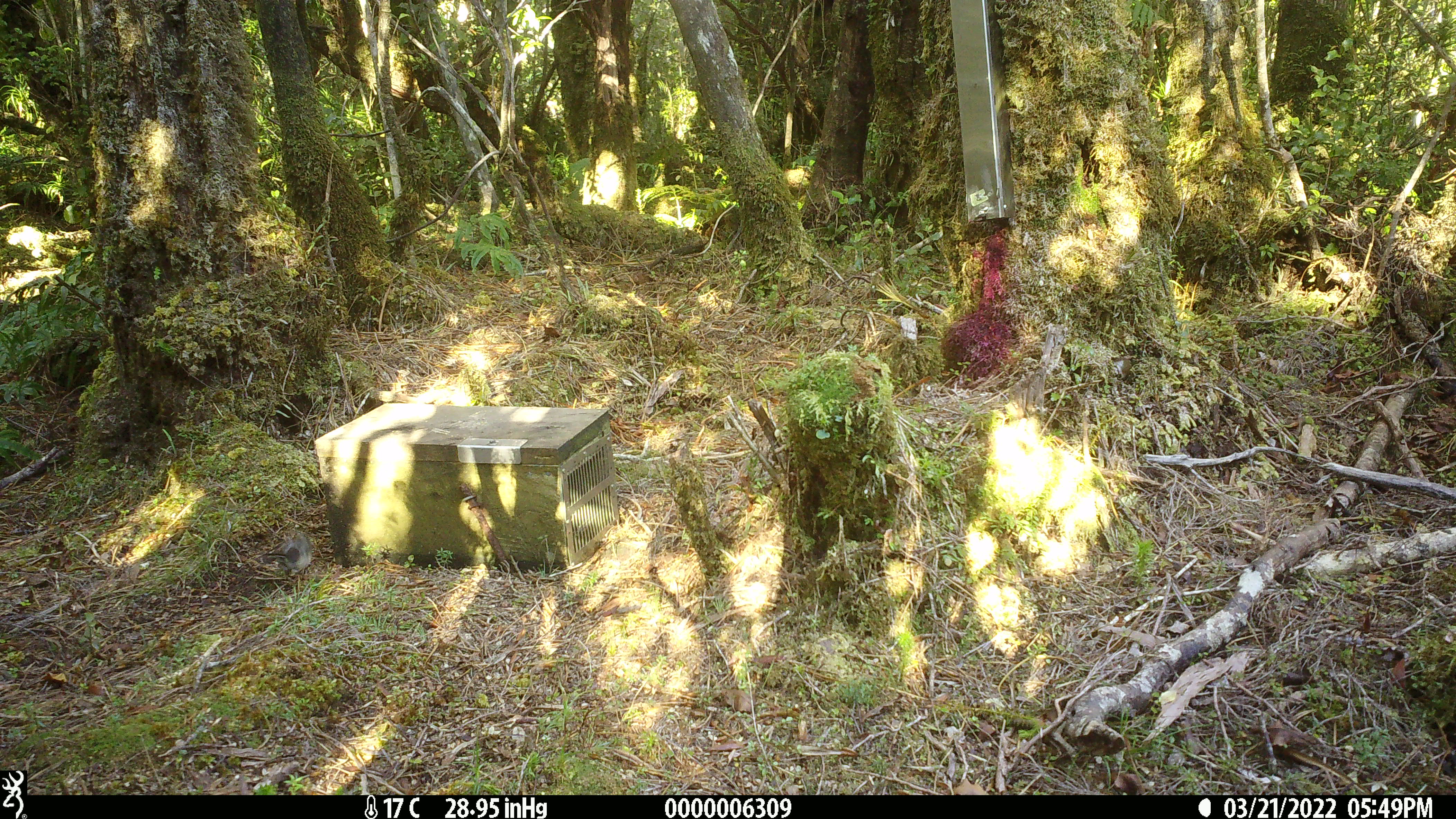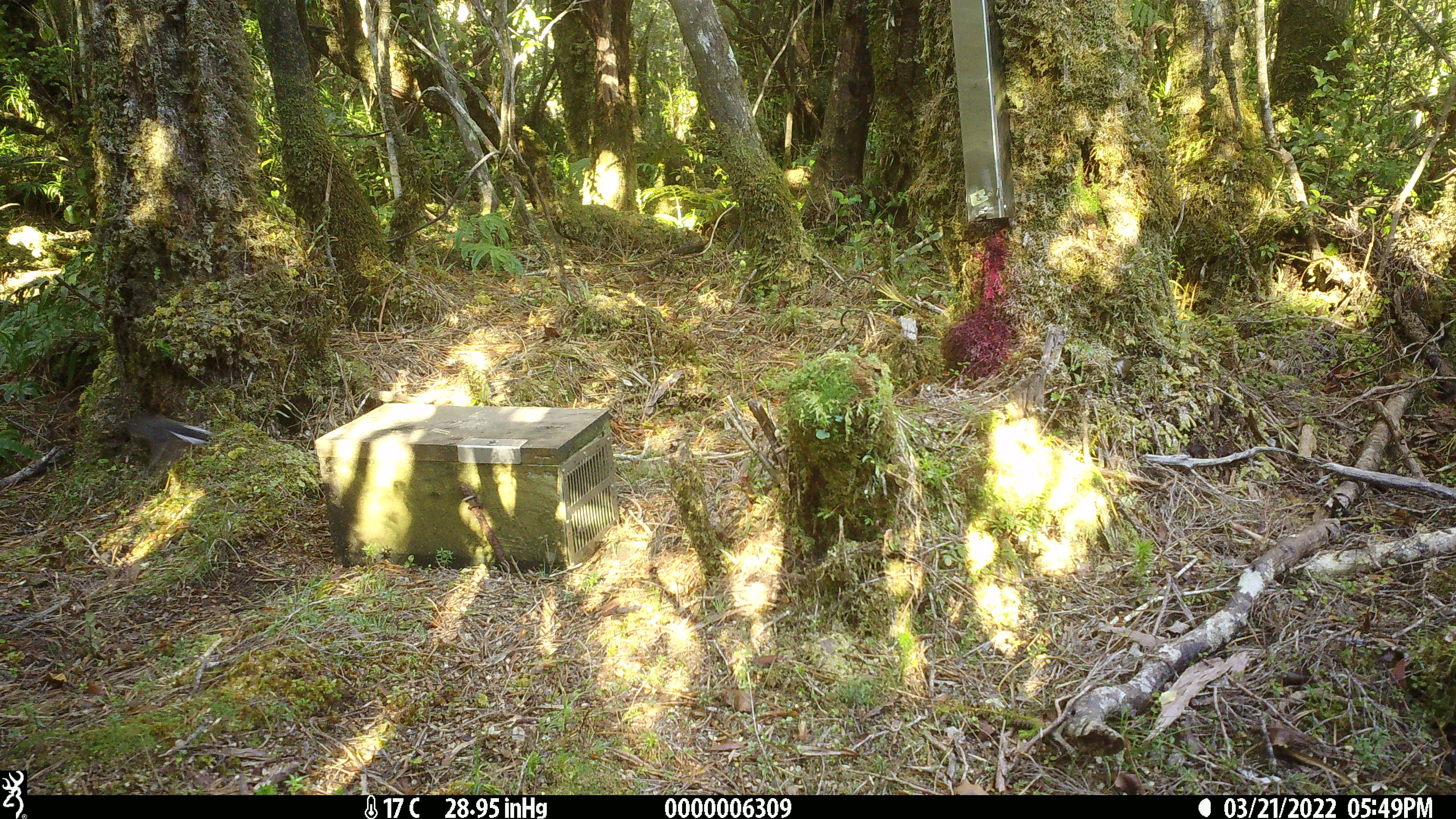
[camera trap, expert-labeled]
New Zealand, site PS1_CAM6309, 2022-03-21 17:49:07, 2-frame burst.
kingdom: Animalia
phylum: Chordata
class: Aves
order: Passeriformes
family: Petroicidae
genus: Petroica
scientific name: Petroica macrocephala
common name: tomtit